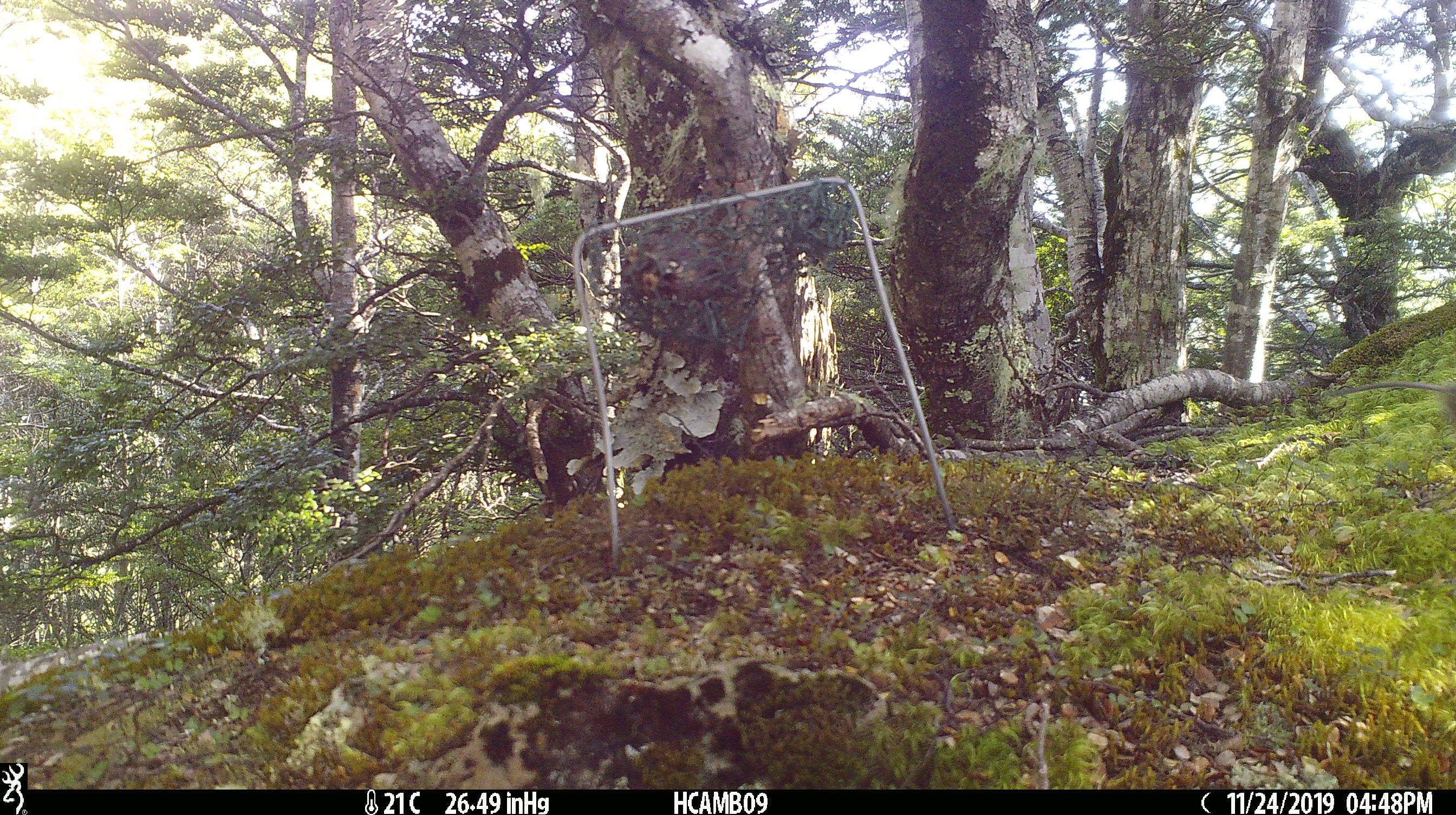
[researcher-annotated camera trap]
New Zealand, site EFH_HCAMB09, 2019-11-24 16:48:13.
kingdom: Animalia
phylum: Chordata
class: Mammalia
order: Rodentia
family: Muridae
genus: Mus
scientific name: Mus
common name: mouse